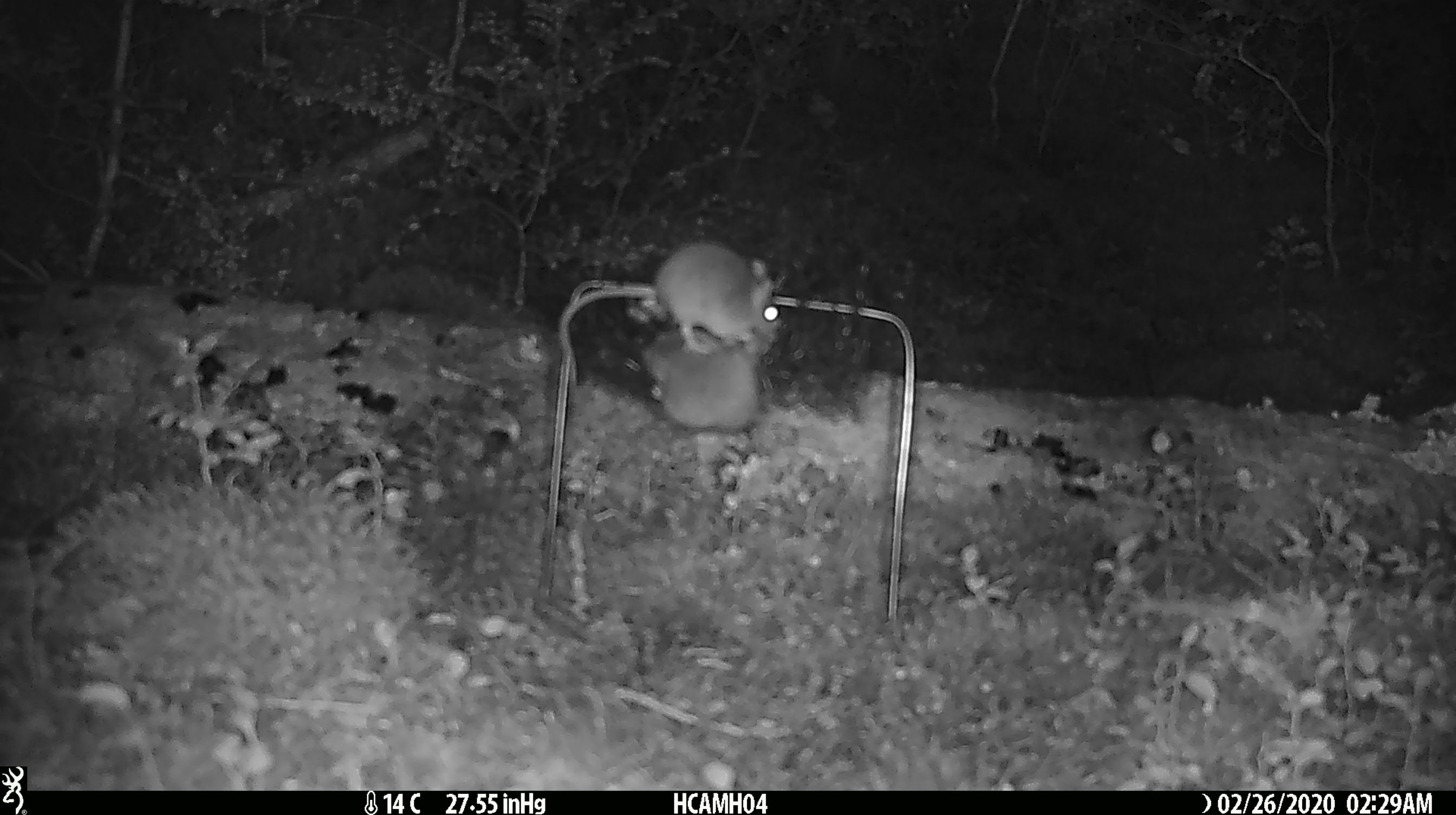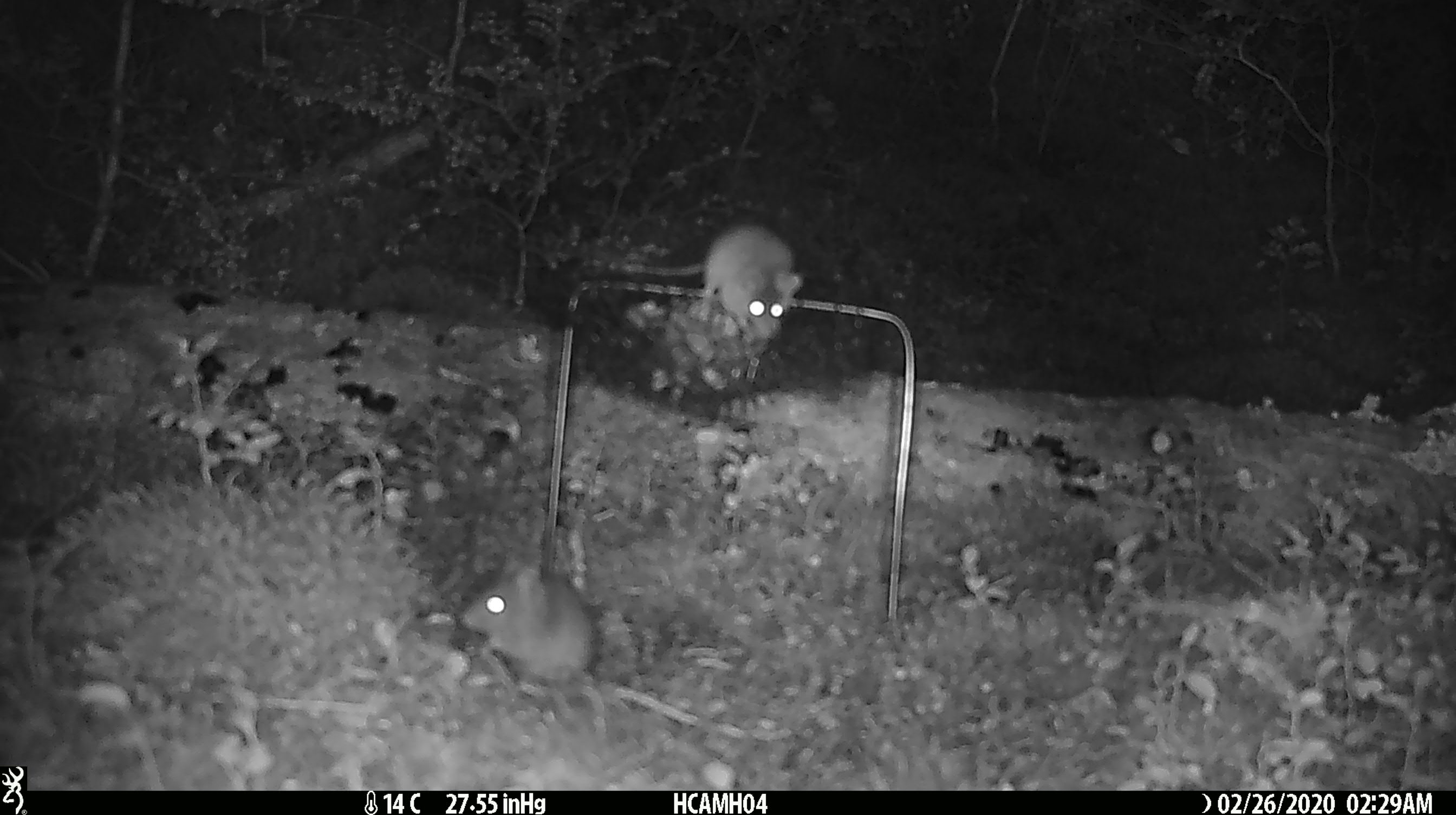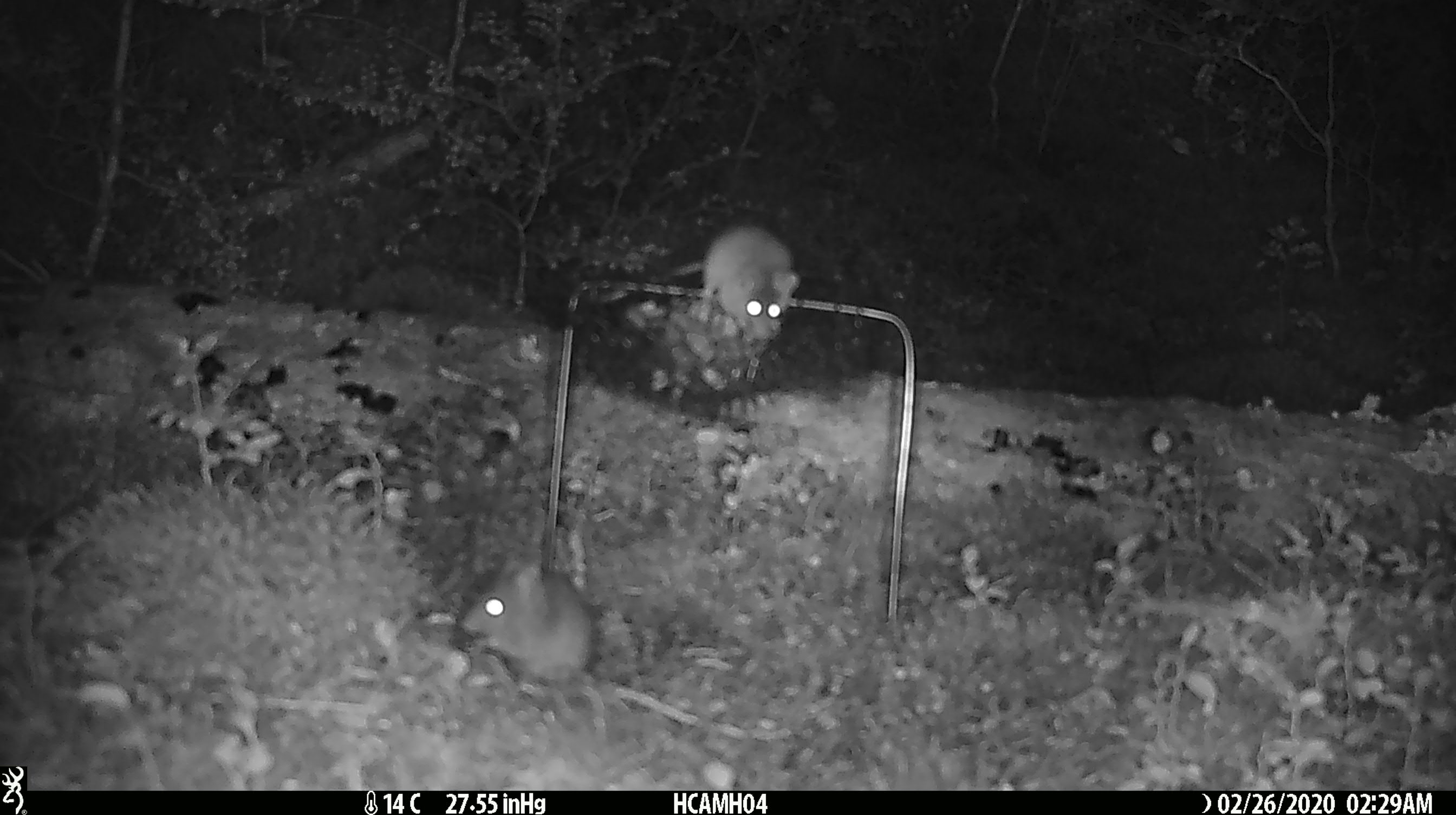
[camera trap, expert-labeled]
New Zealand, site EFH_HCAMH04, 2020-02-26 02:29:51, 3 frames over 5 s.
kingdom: Animalia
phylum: Chordata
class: Mammalia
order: Rodentia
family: Muridae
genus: Mus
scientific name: Mus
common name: mouse